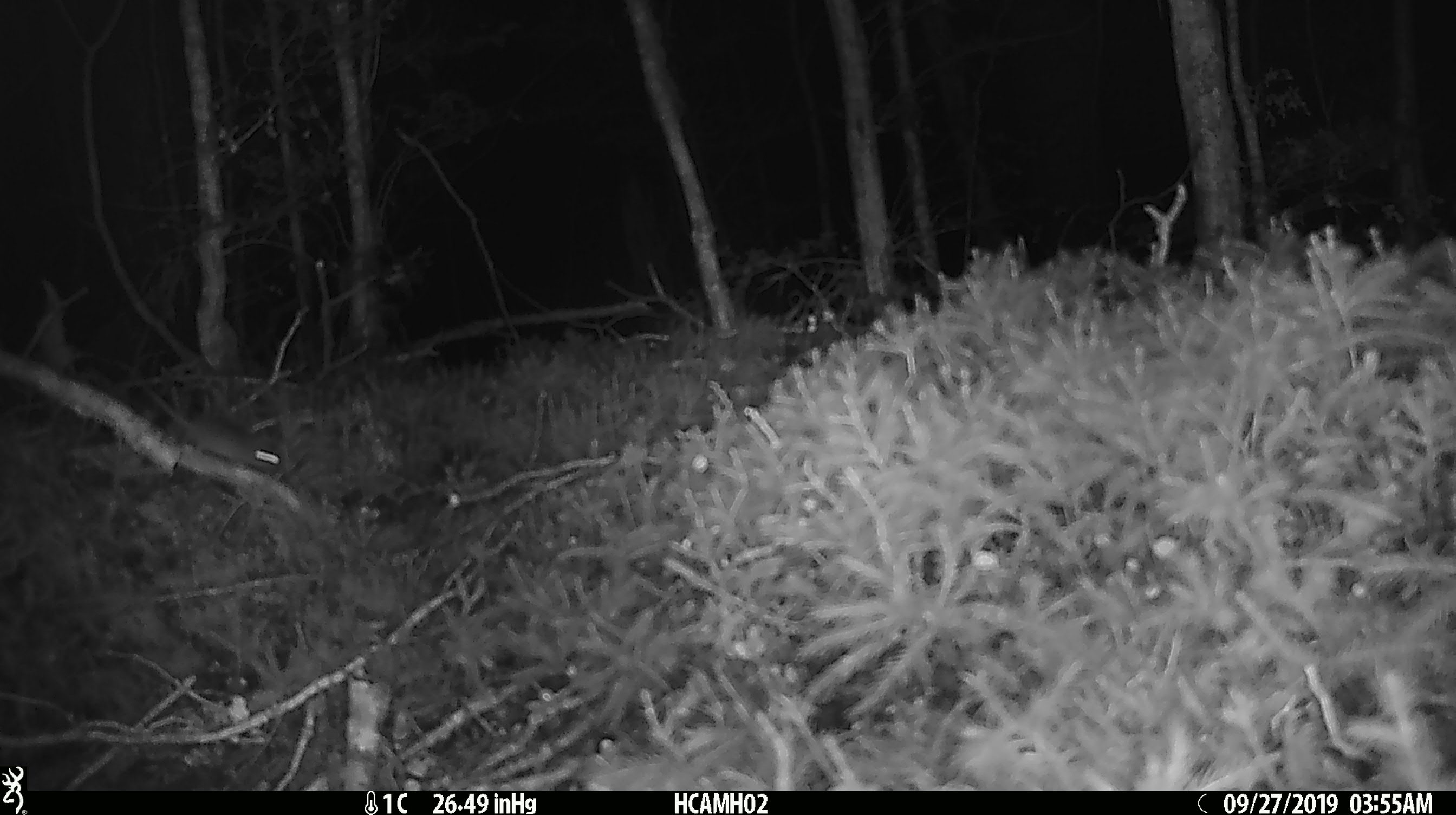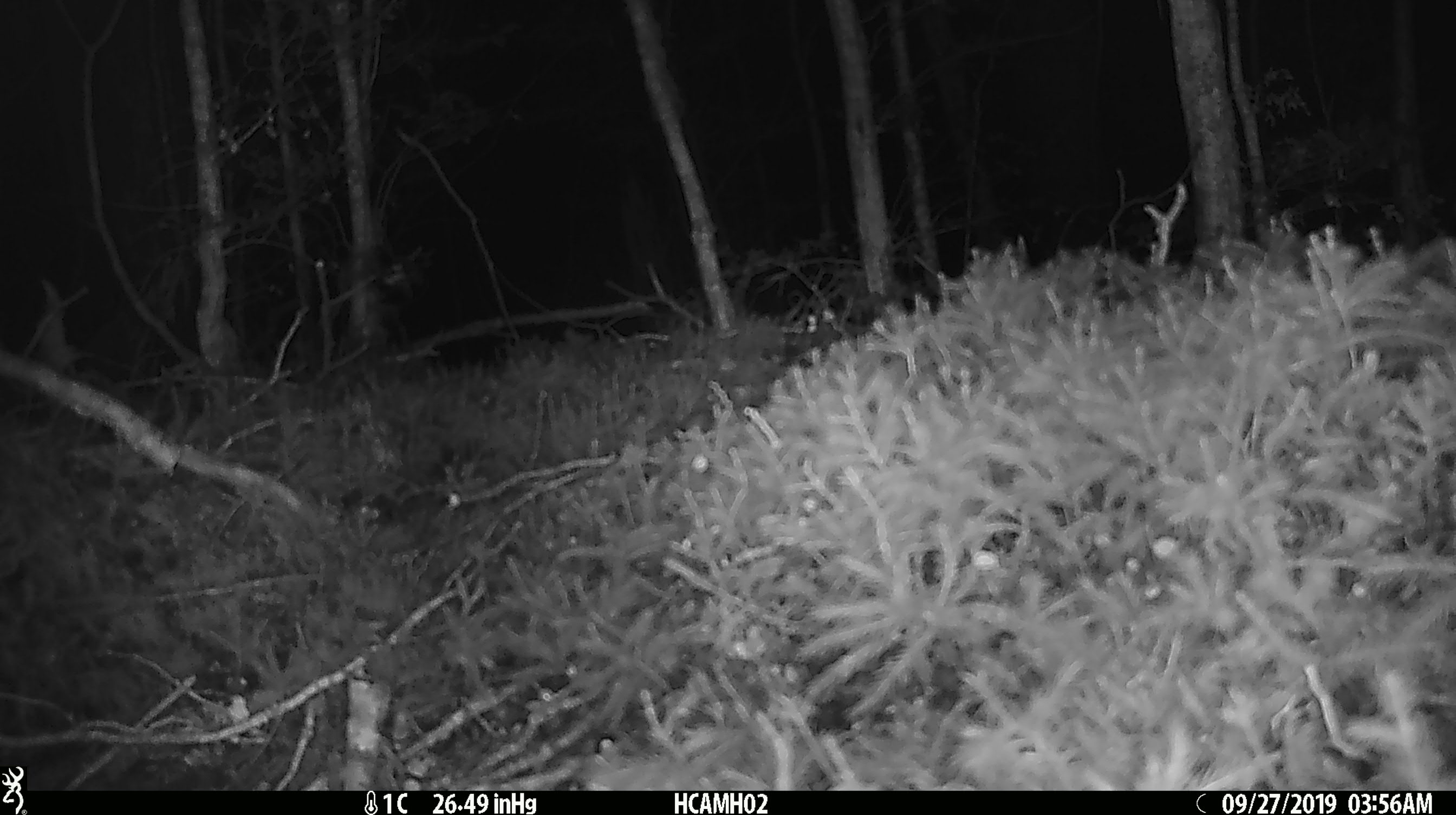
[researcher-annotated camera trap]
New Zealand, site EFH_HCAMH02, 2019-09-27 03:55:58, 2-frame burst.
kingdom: Animalia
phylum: Chordata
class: Mammalia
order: Rodentia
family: Muridae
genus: Mus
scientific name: Mus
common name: mouse